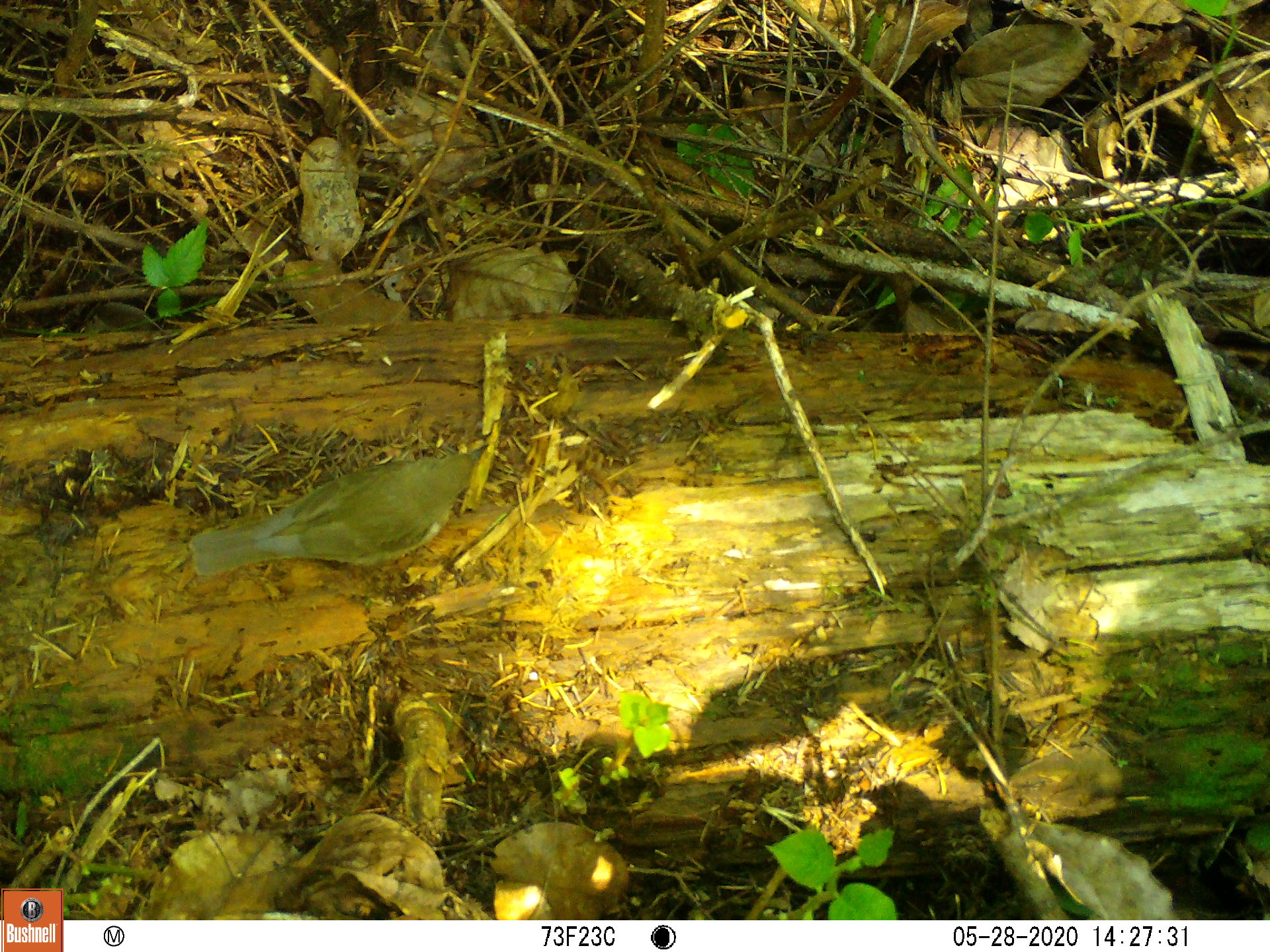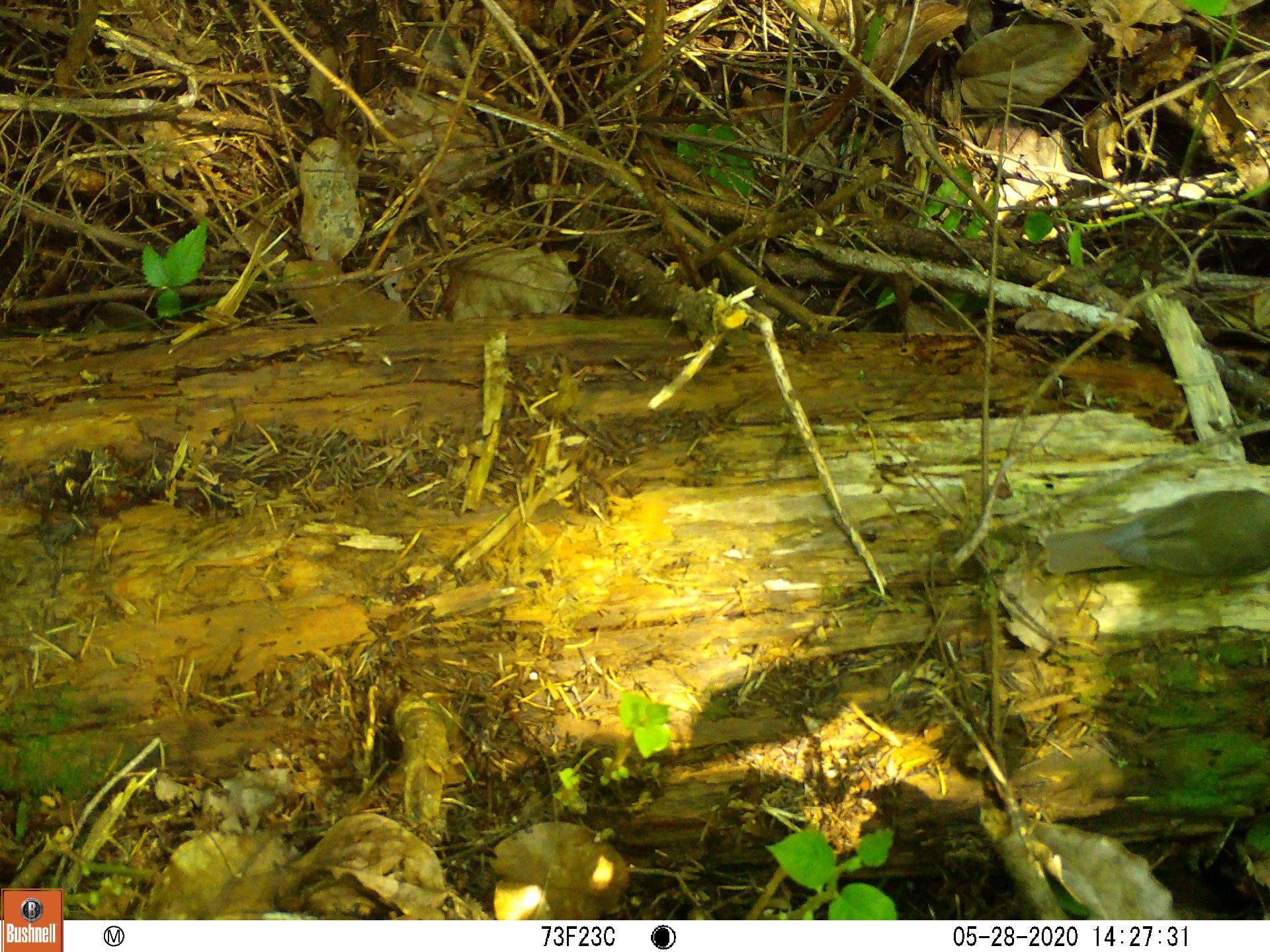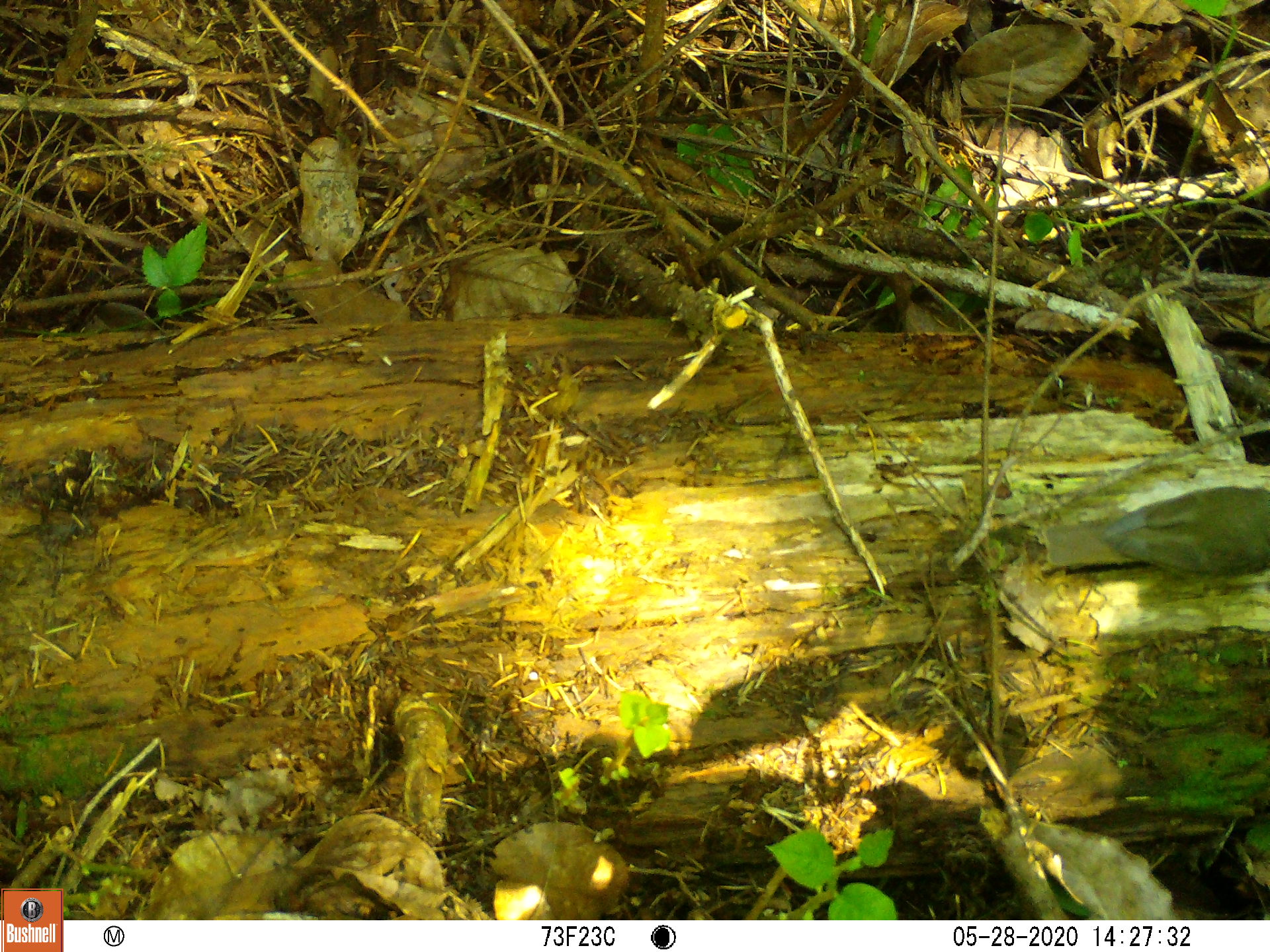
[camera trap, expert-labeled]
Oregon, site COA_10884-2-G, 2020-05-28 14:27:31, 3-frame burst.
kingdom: Animalia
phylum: Chordata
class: Aves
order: Passeriformes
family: Turdidae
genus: Catharus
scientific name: Catharus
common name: brown thrushes and nightingale-thrushes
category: catharus species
Catharus species (brown thrushes and nightingale-thrushes) (Catharus).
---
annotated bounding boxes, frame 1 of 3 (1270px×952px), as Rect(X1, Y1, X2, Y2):
catharus species: Rect(181, 421, 494, 588)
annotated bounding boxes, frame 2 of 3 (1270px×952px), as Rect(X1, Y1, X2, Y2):
catharus species: Rect(1046, 489, 1265, 583)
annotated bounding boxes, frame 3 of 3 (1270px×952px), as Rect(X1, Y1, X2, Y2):
catharus species: Rect(1038, 485, 1265, 575)